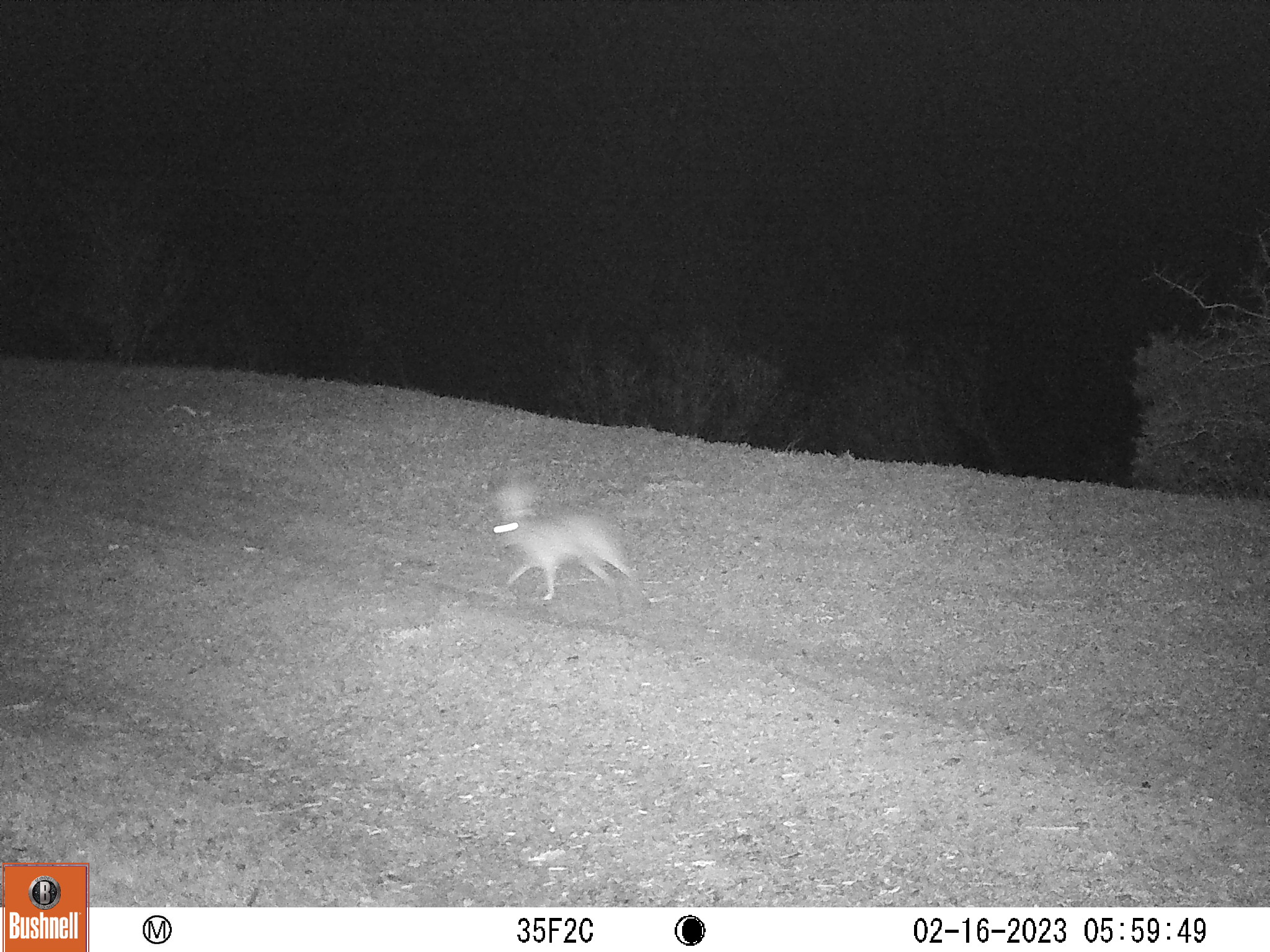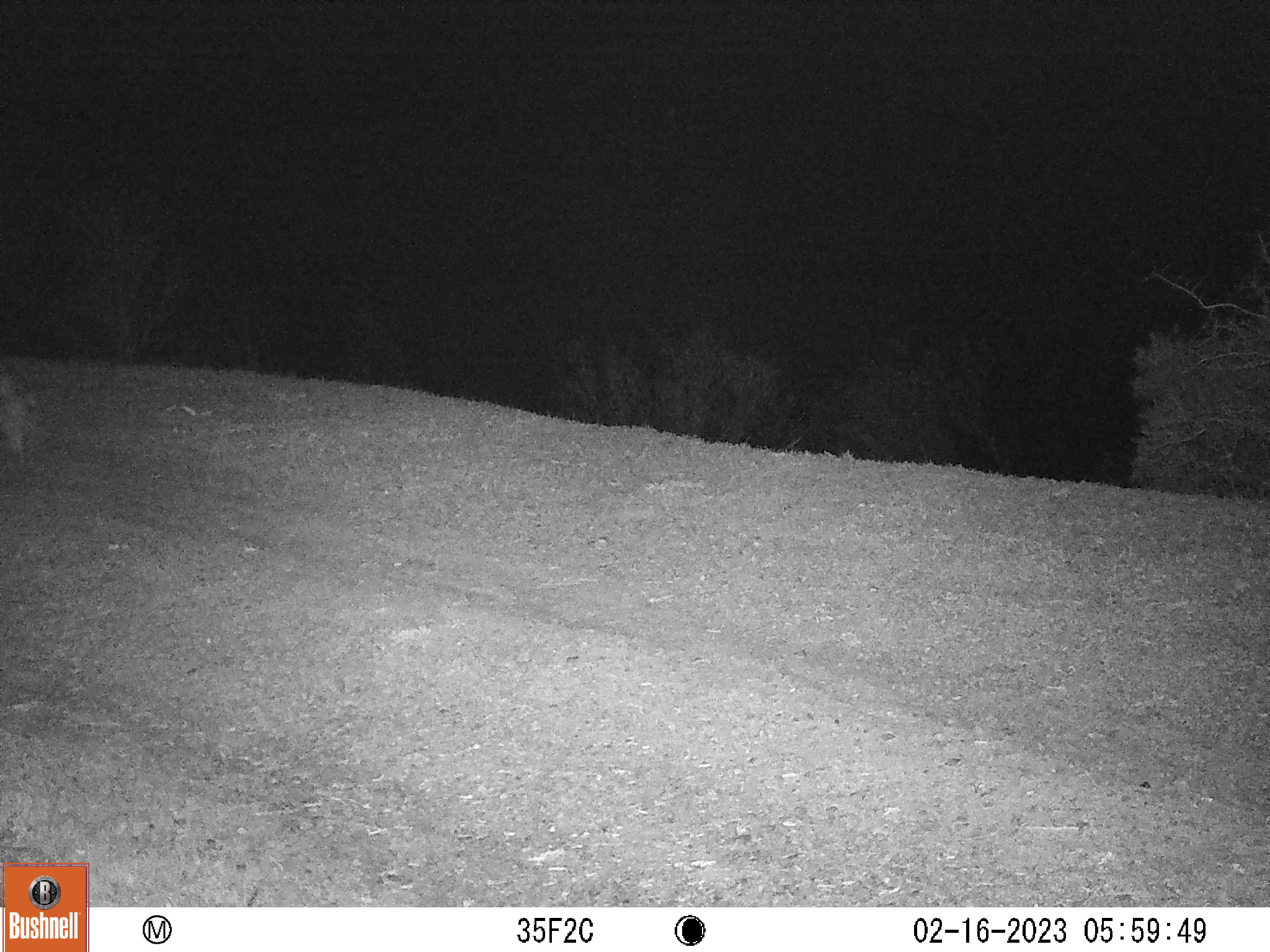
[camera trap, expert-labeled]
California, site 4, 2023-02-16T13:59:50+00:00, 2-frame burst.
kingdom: Animalia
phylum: Chordata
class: Mammalia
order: Lagomorpha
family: Leporidae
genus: Lepus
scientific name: Lepus californicus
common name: black-tailed jackrabbit